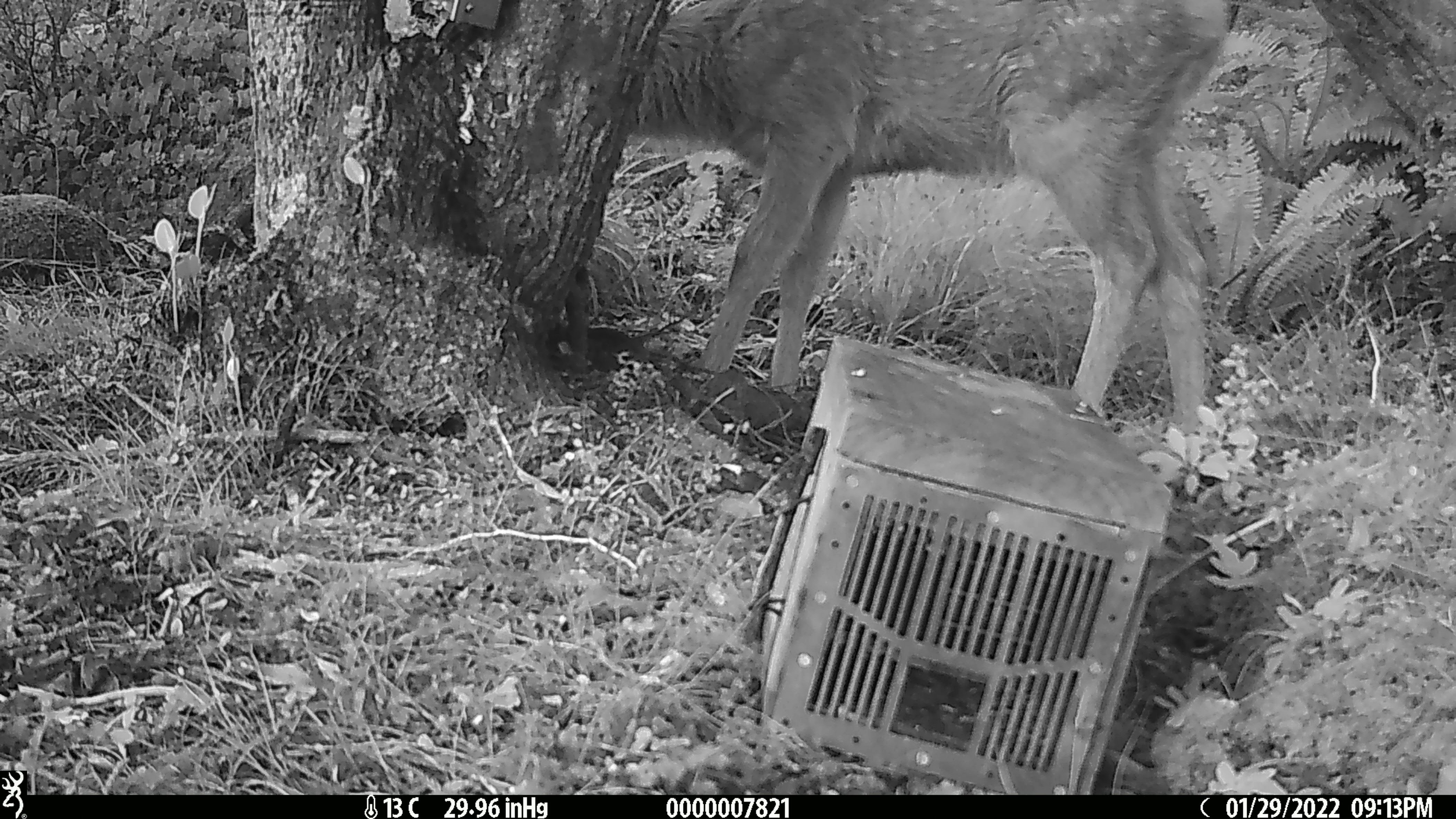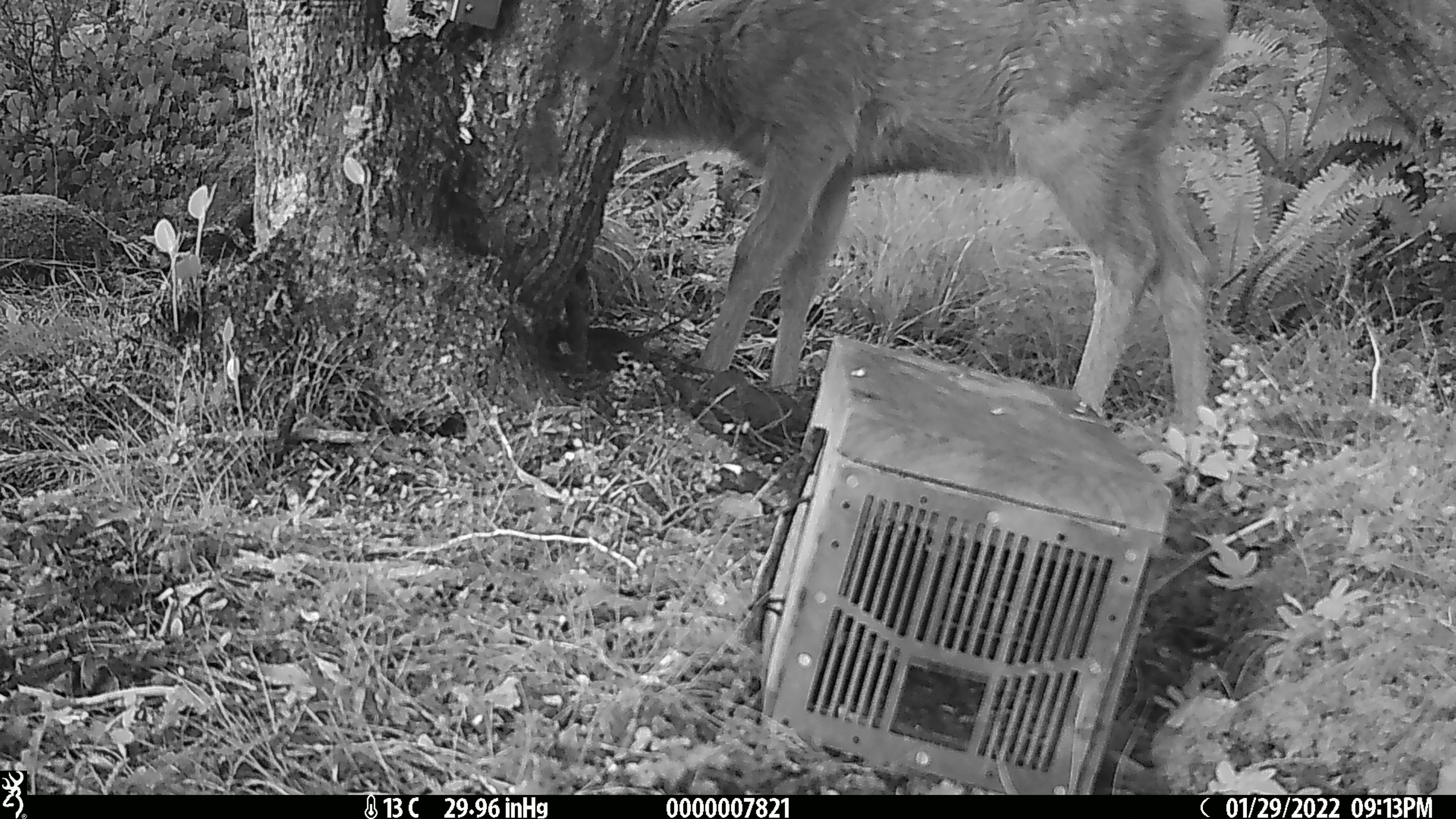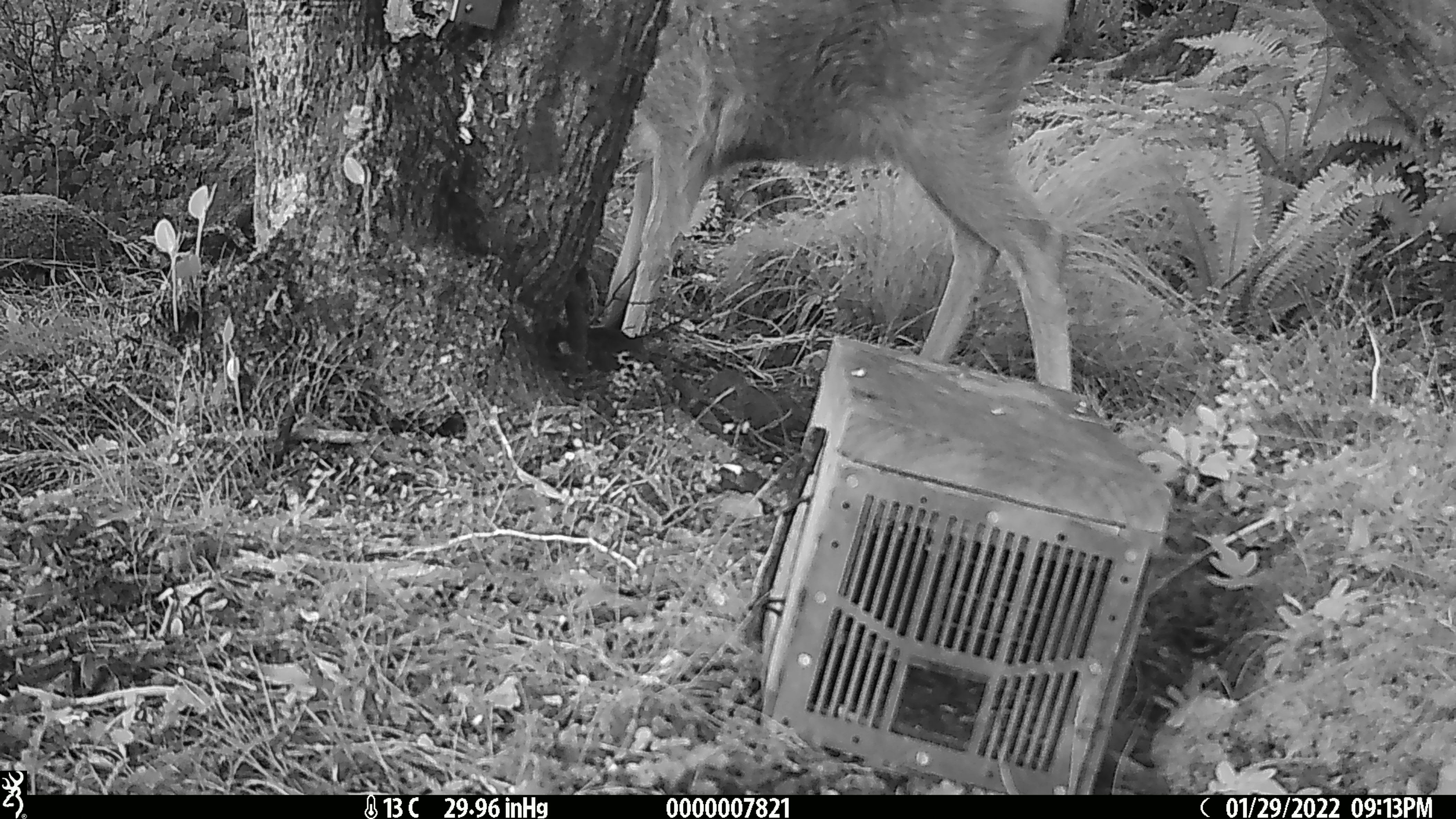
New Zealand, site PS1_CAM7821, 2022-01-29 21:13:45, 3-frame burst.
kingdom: Animalia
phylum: Chordata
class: Mammalia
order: Artiodactyla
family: Cervidae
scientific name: Cervidae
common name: deer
Deer (Cervidae).